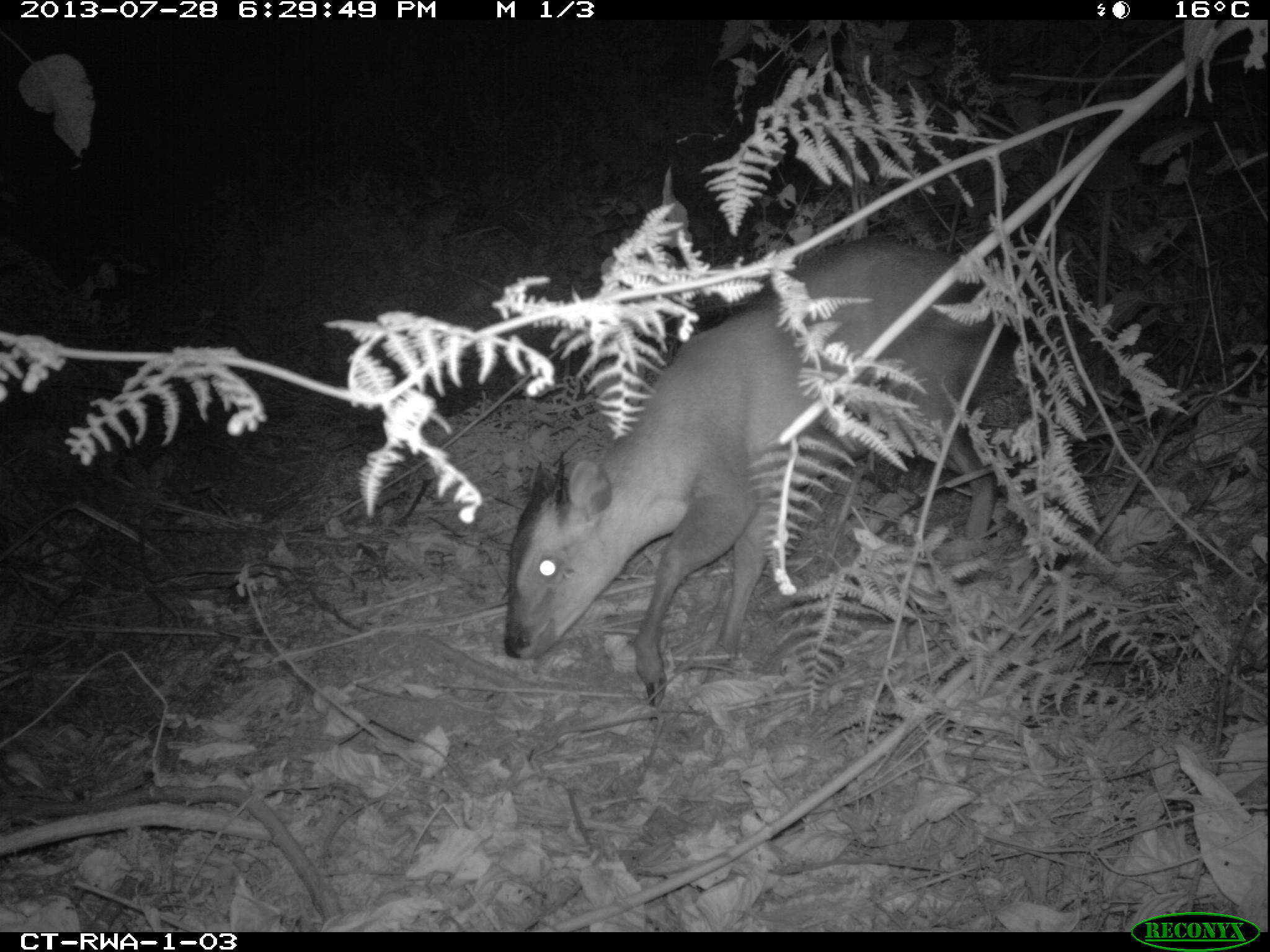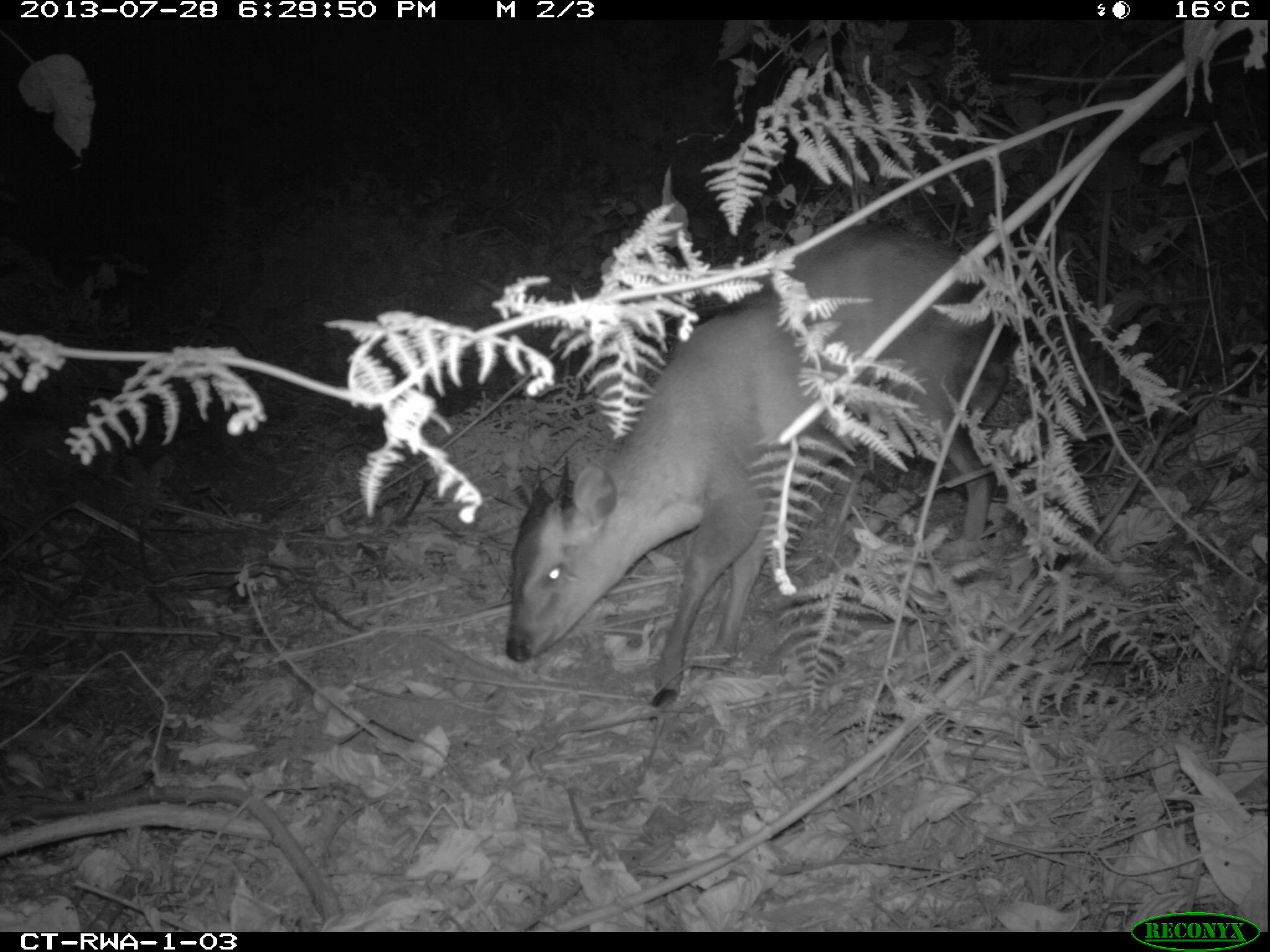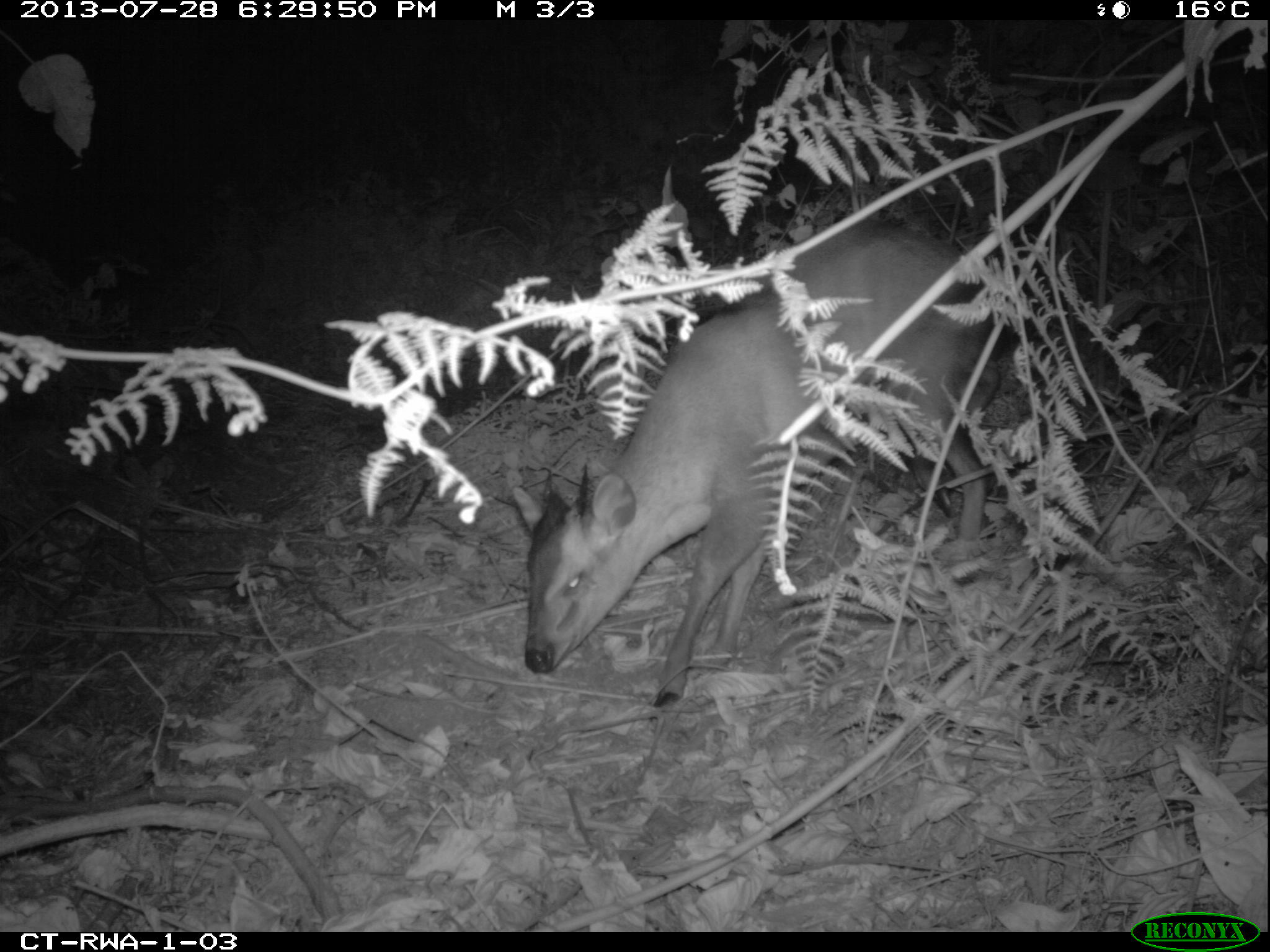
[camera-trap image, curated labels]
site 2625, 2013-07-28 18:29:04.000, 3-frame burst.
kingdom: Animalia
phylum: Chordata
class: Mammalia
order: Artiodactyla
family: Bovidae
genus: Cephalophus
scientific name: Cephalophus nigrifrons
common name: black-fronted duiker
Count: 2.